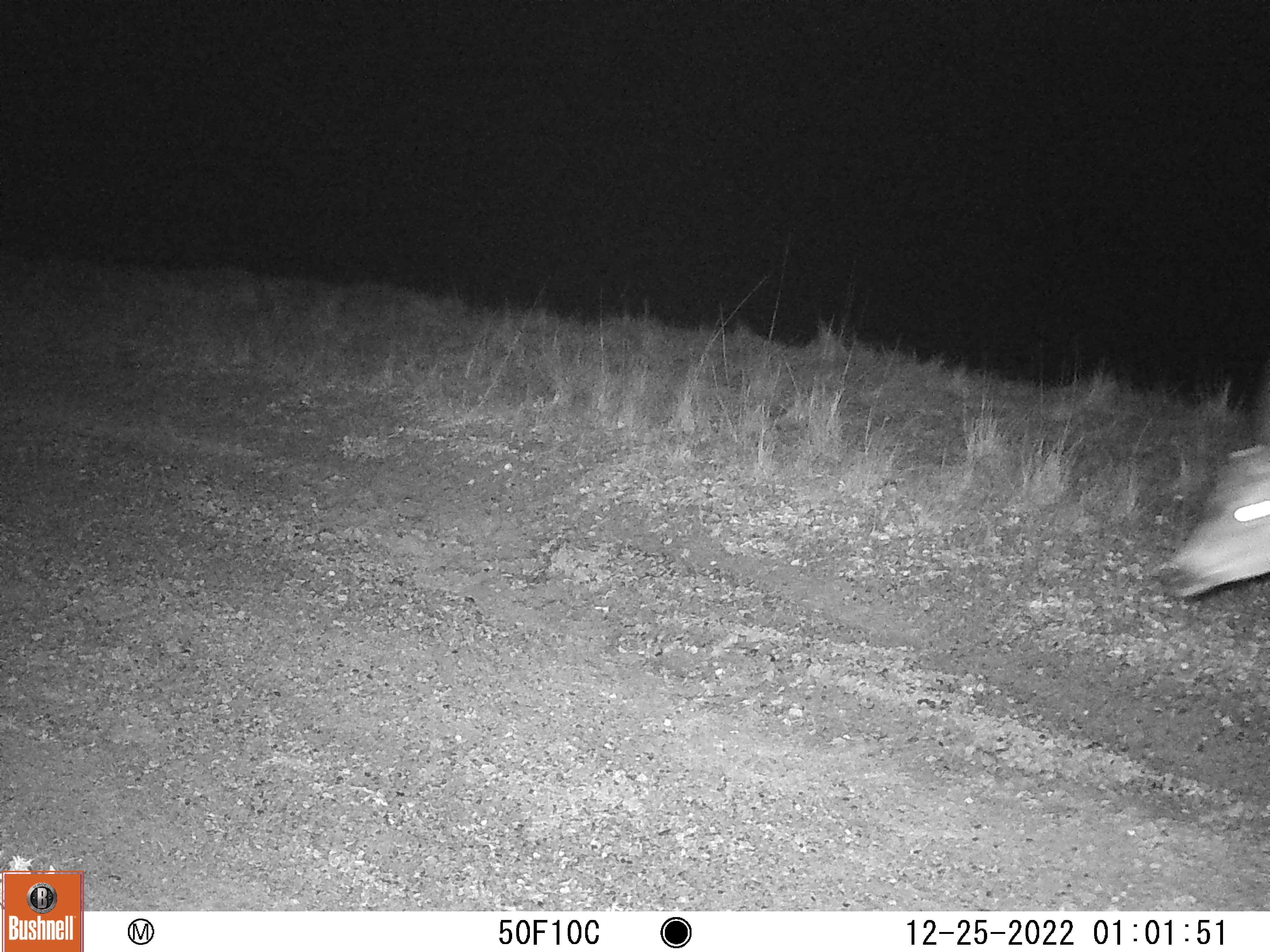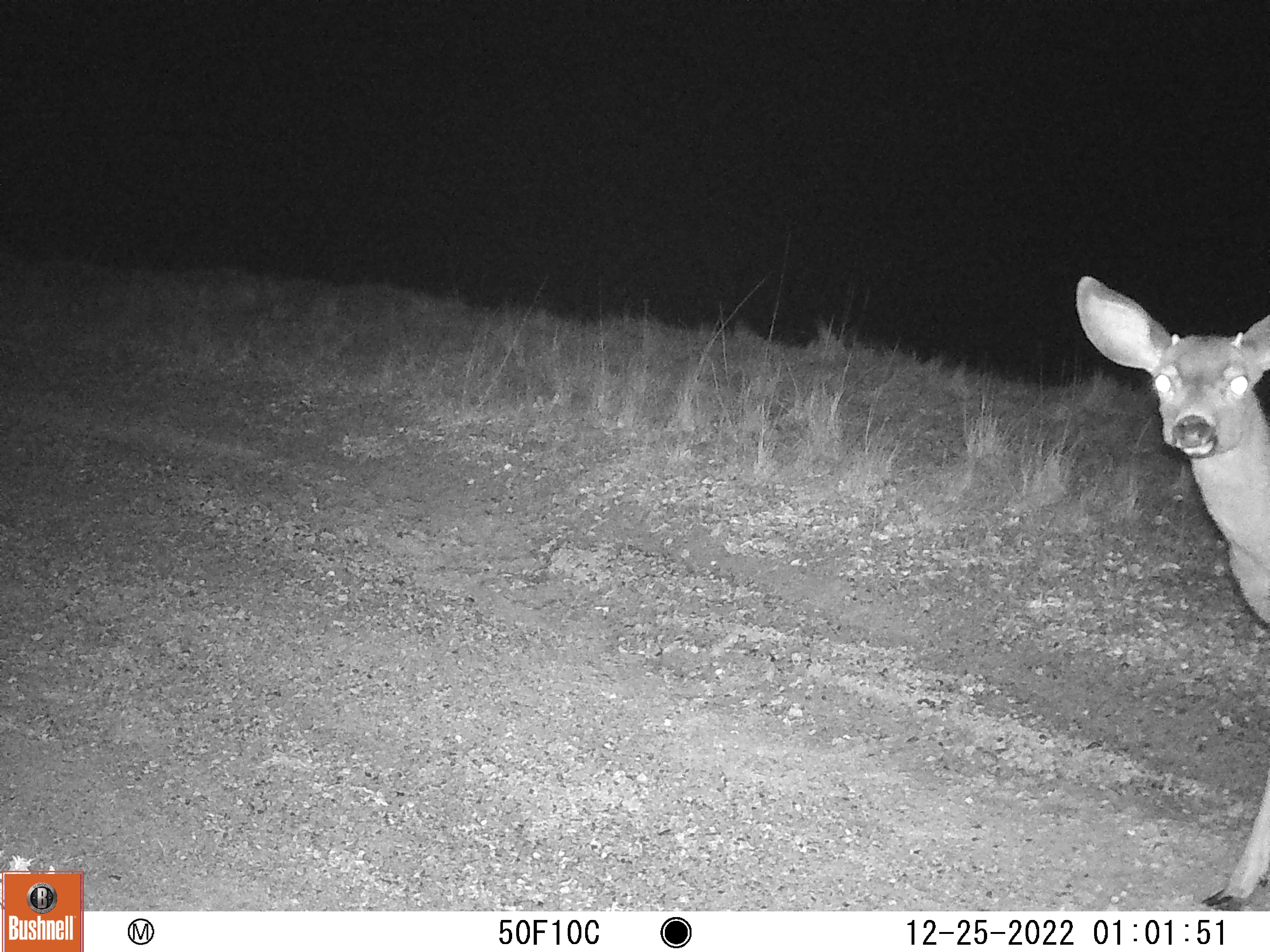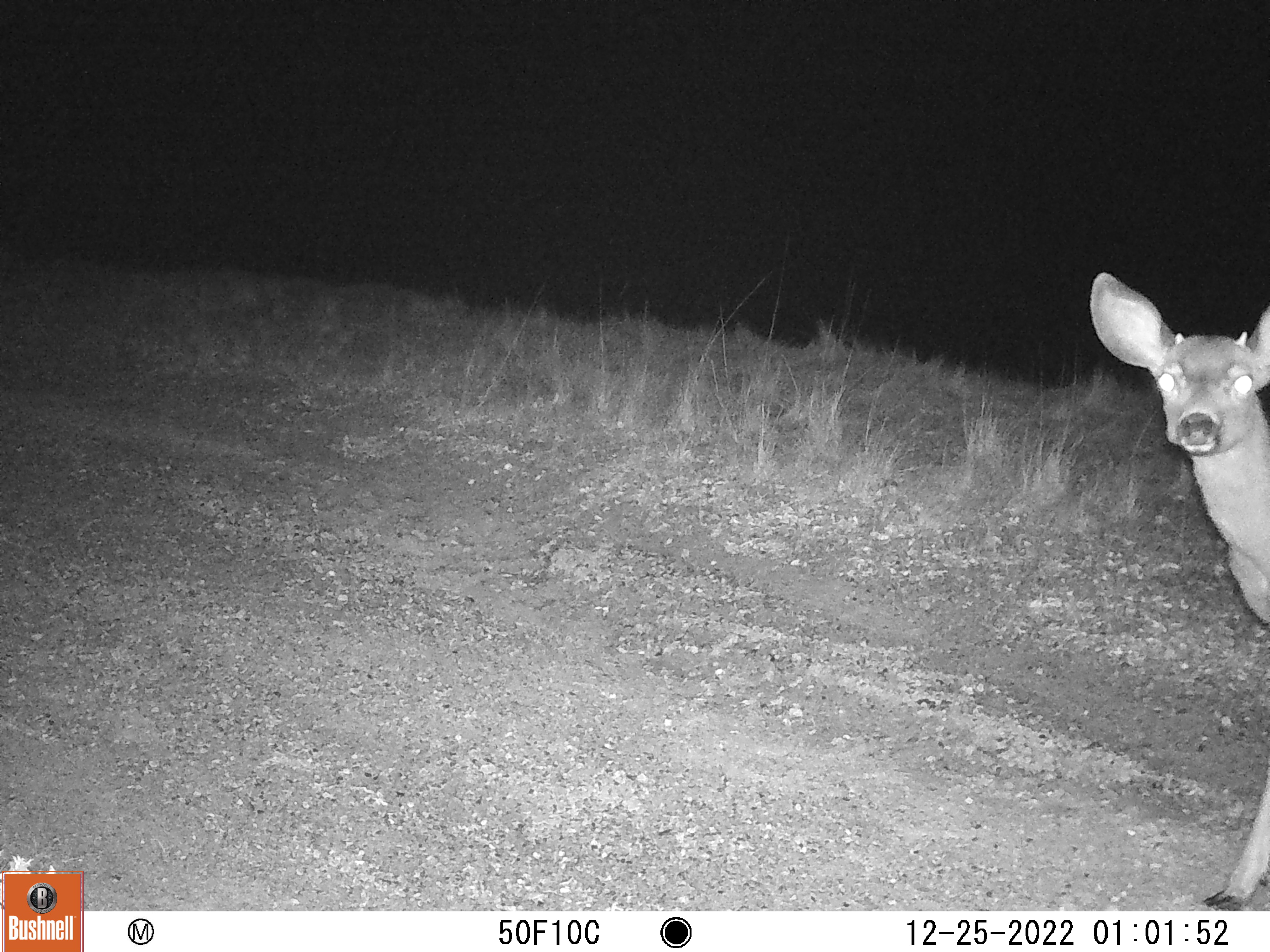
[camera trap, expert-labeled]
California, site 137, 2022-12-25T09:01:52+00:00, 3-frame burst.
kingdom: Animalia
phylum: Chordata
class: Mammalia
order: Artiodactyla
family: Cervidae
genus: Odocoileus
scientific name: Odocoileus hemionus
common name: mule deer